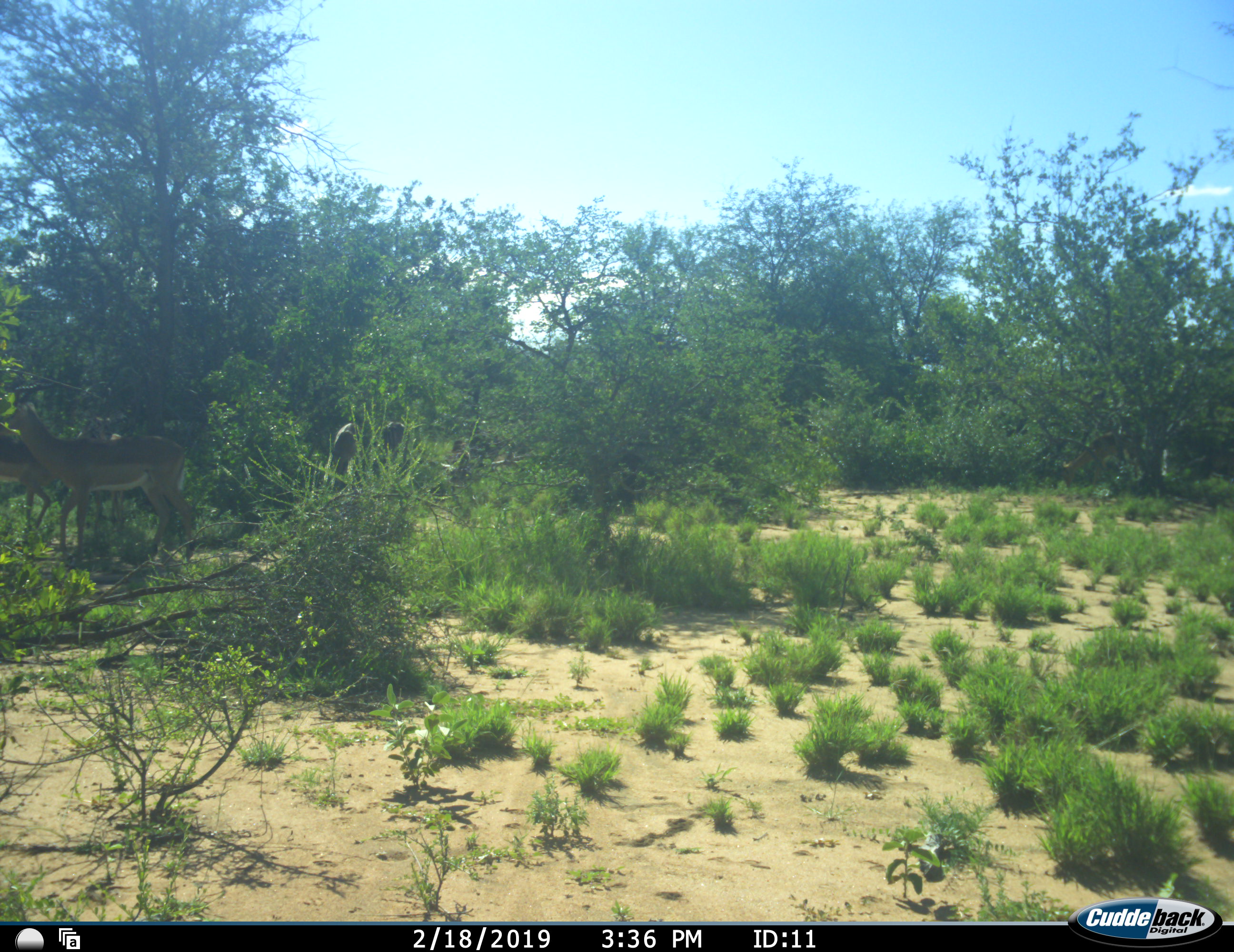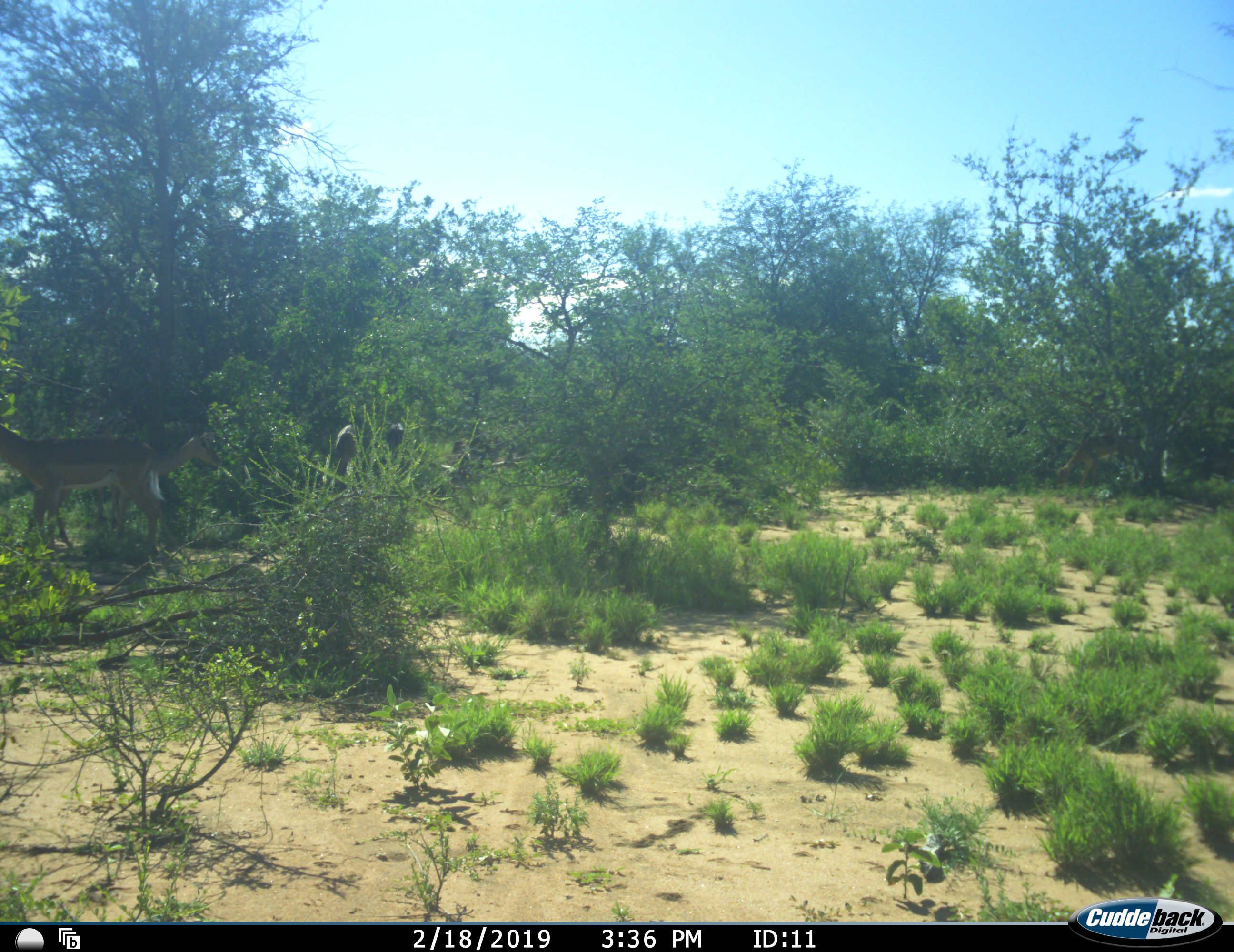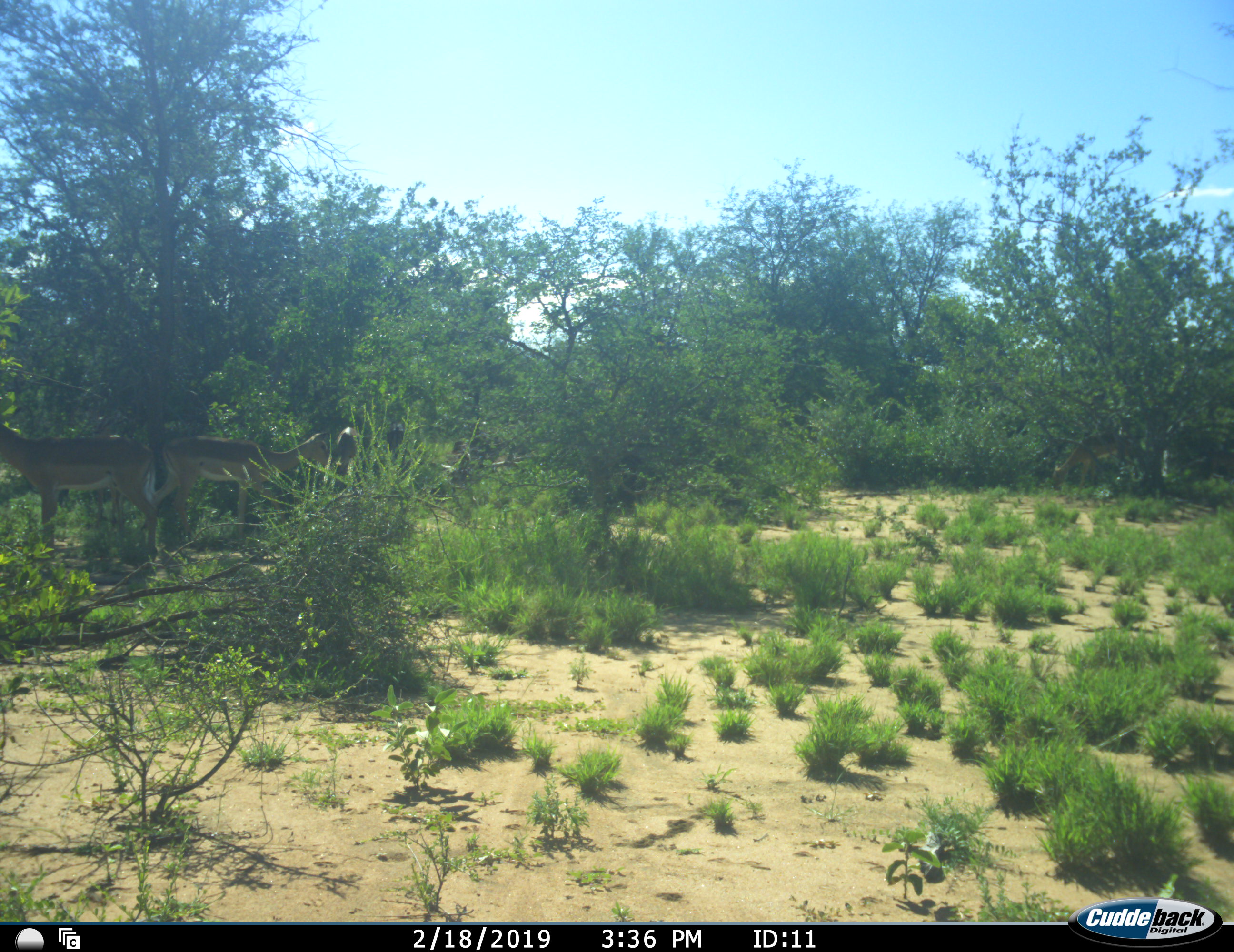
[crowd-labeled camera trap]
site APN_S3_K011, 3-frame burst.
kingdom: Animalia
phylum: Chordata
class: Mammalia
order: Artiodactyla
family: Bovidae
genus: Aepyceros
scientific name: Aepyceros melampus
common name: impala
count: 4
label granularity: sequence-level